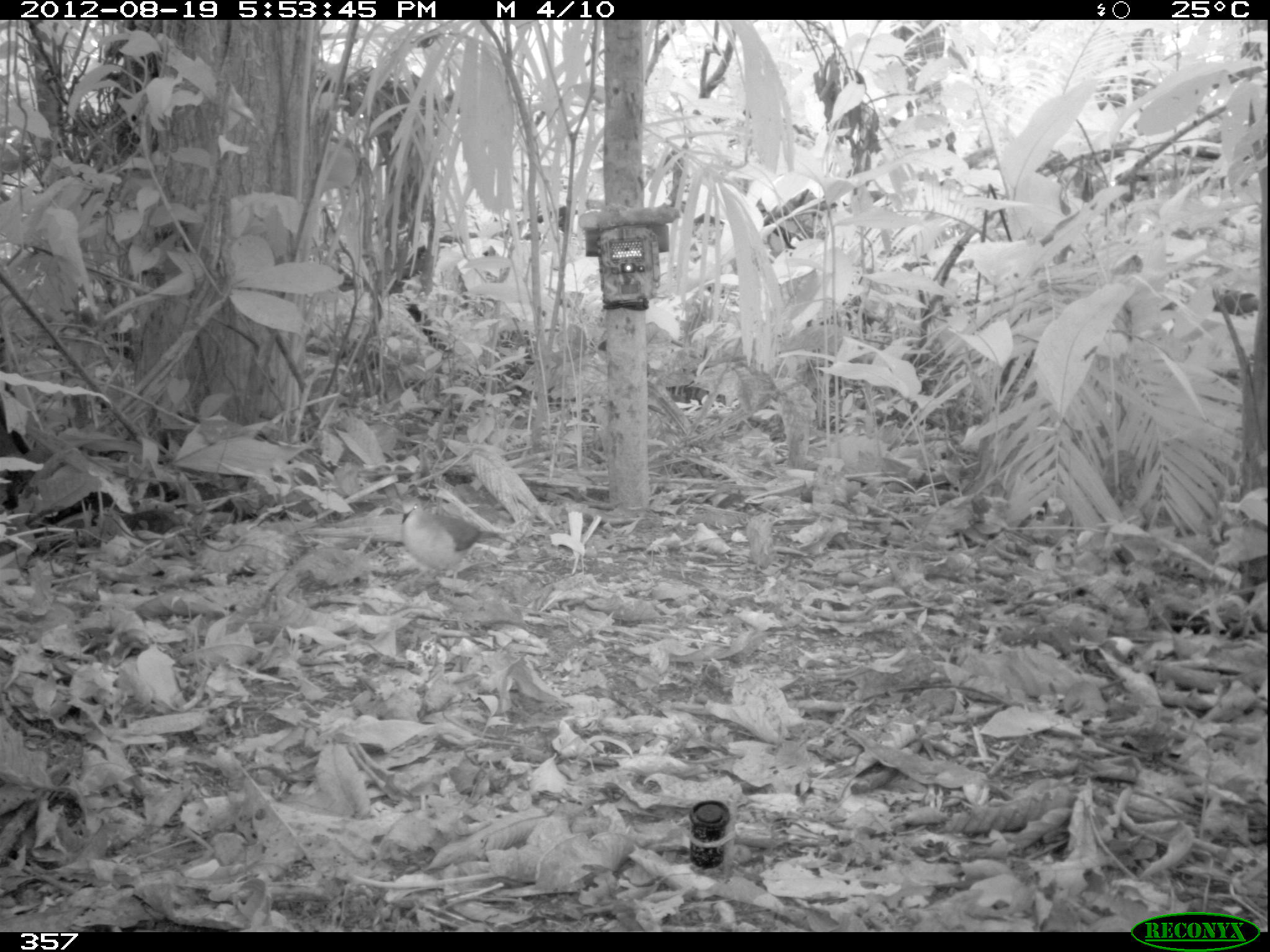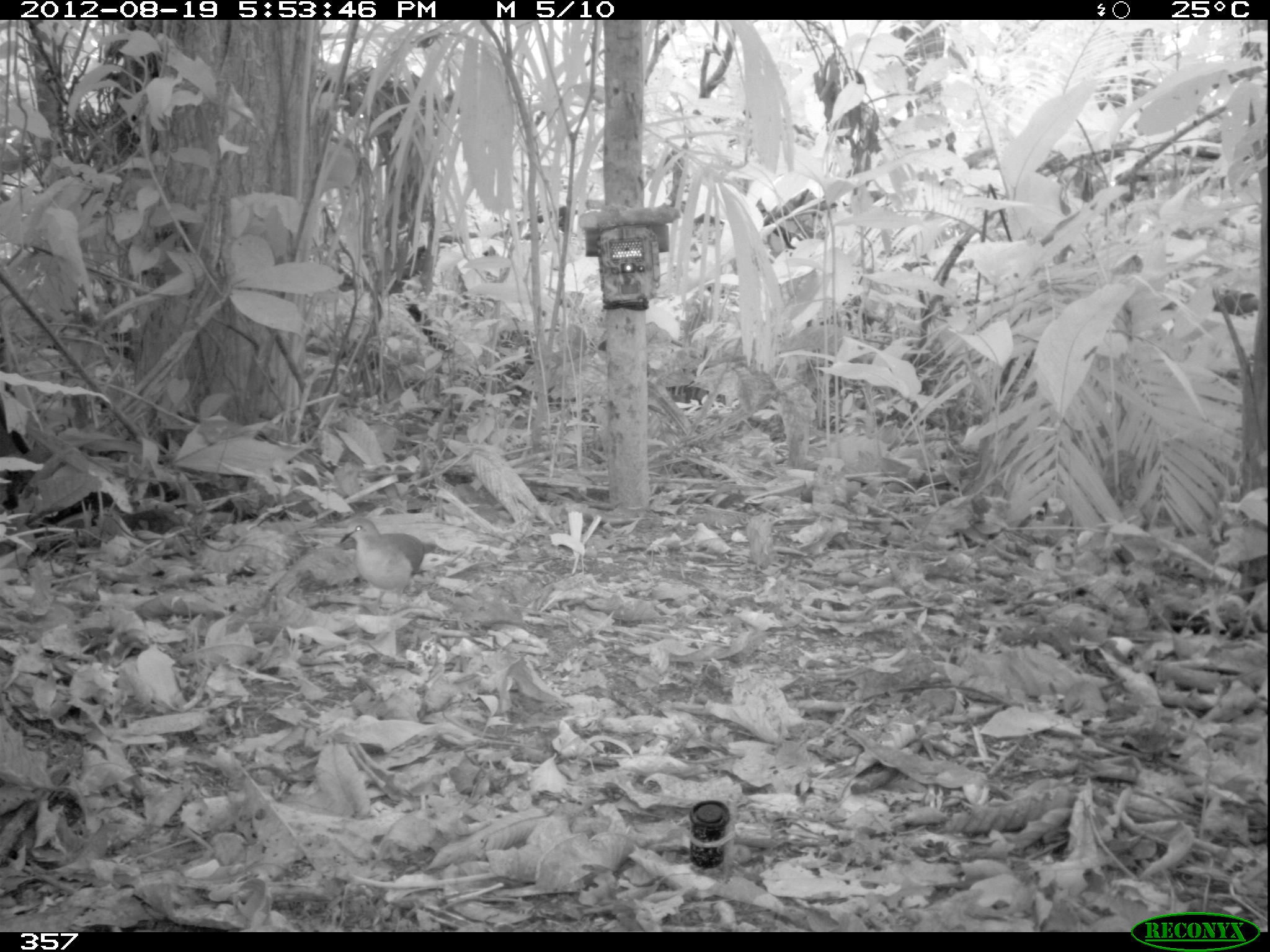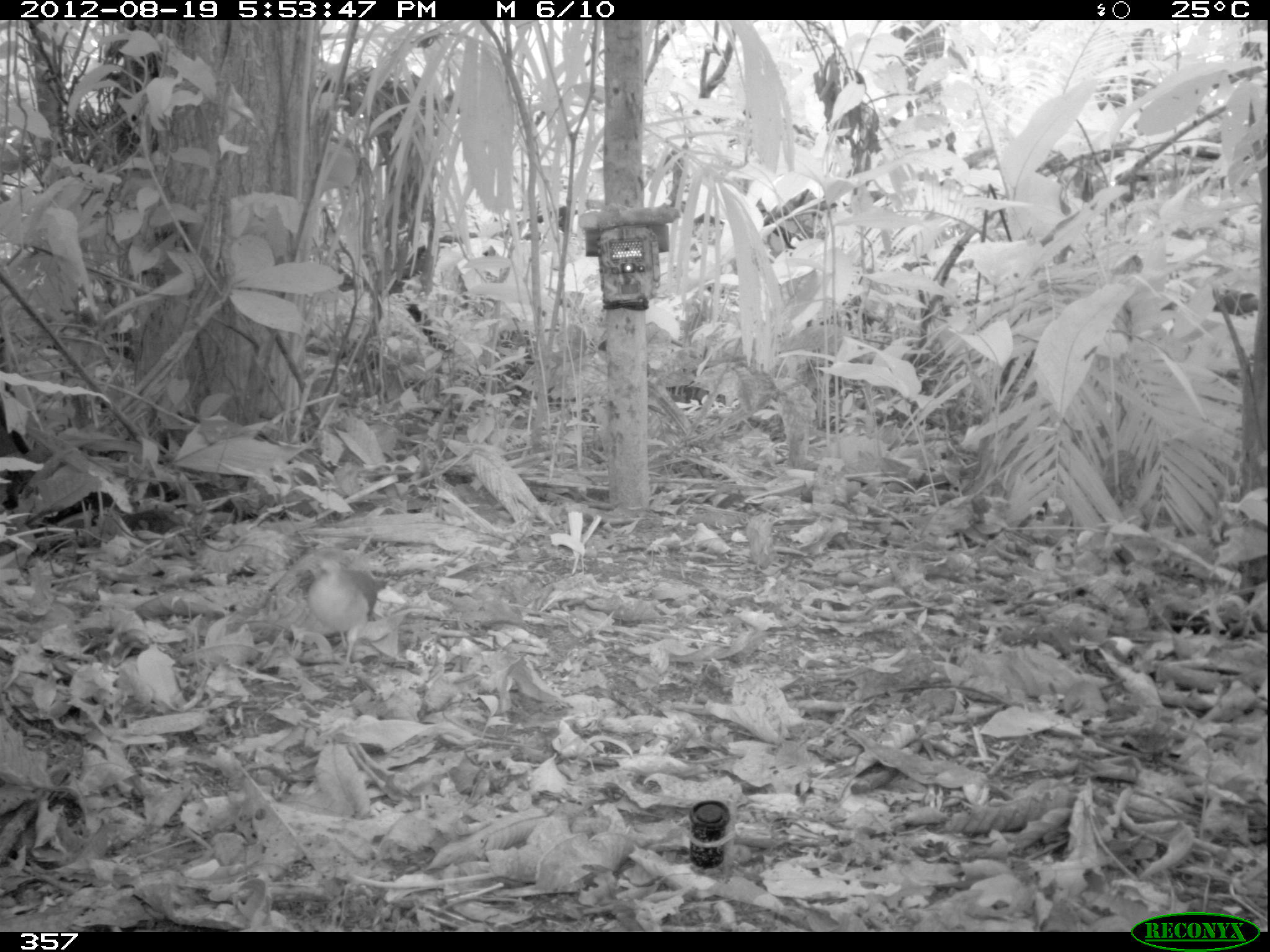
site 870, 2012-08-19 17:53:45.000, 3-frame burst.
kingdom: Animalia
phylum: Chordata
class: Aves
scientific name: Aves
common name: bird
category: unknown bird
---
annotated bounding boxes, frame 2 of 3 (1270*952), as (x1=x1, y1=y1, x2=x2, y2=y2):
unknown bird: (x1=339, y1=516, x2=436, y2=614)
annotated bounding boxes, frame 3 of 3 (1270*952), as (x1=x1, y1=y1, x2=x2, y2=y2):
unknown bird: (x1=297, y1=546, x2=374, y2=671)